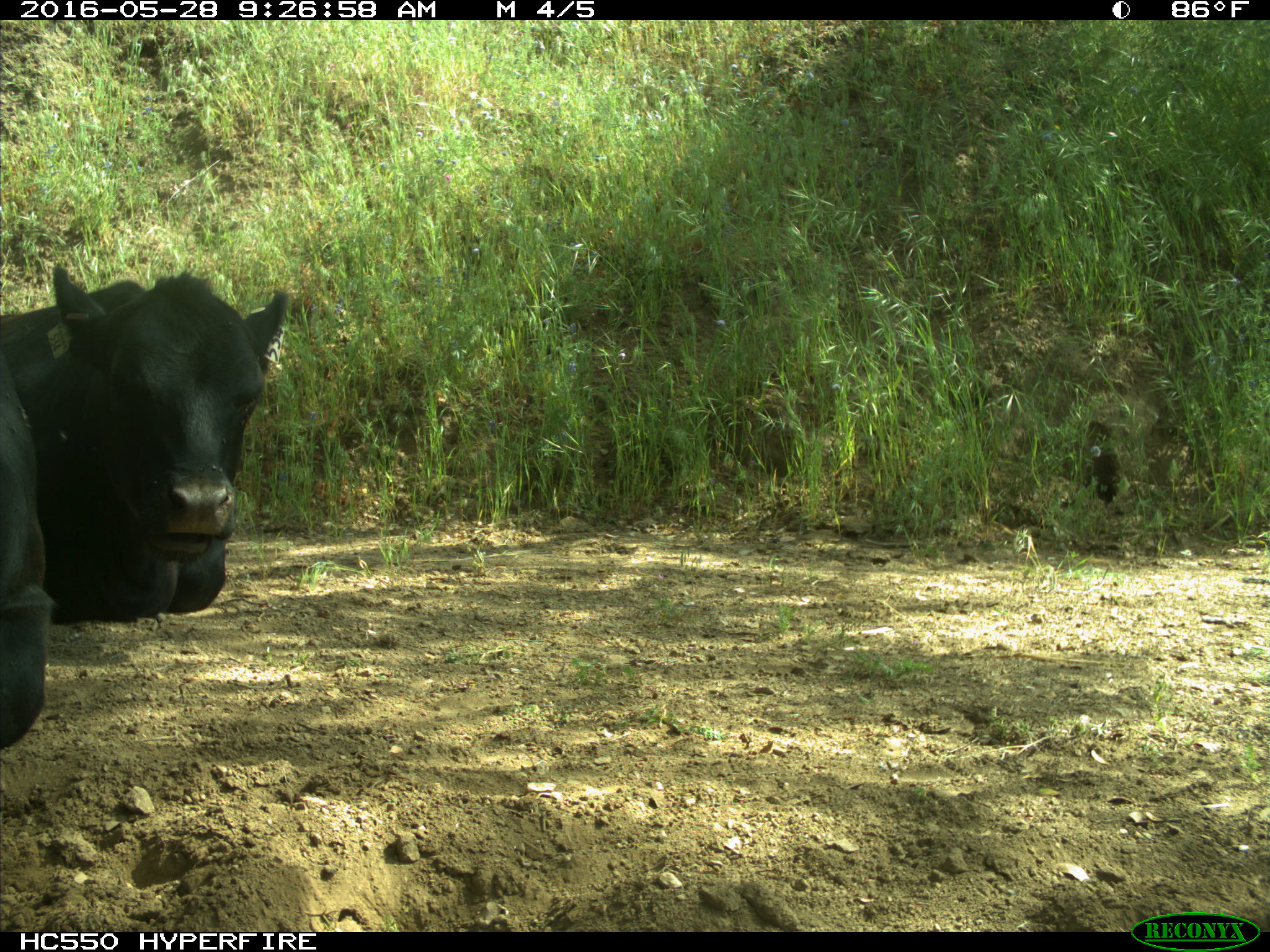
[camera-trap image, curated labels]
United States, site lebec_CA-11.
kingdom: Animalia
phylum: Chordata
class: Mammalia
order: Artiodactyla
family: Bovidae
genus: Bos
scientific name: Bos taurus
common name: domestic cow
Bos taurus (domestic cow).